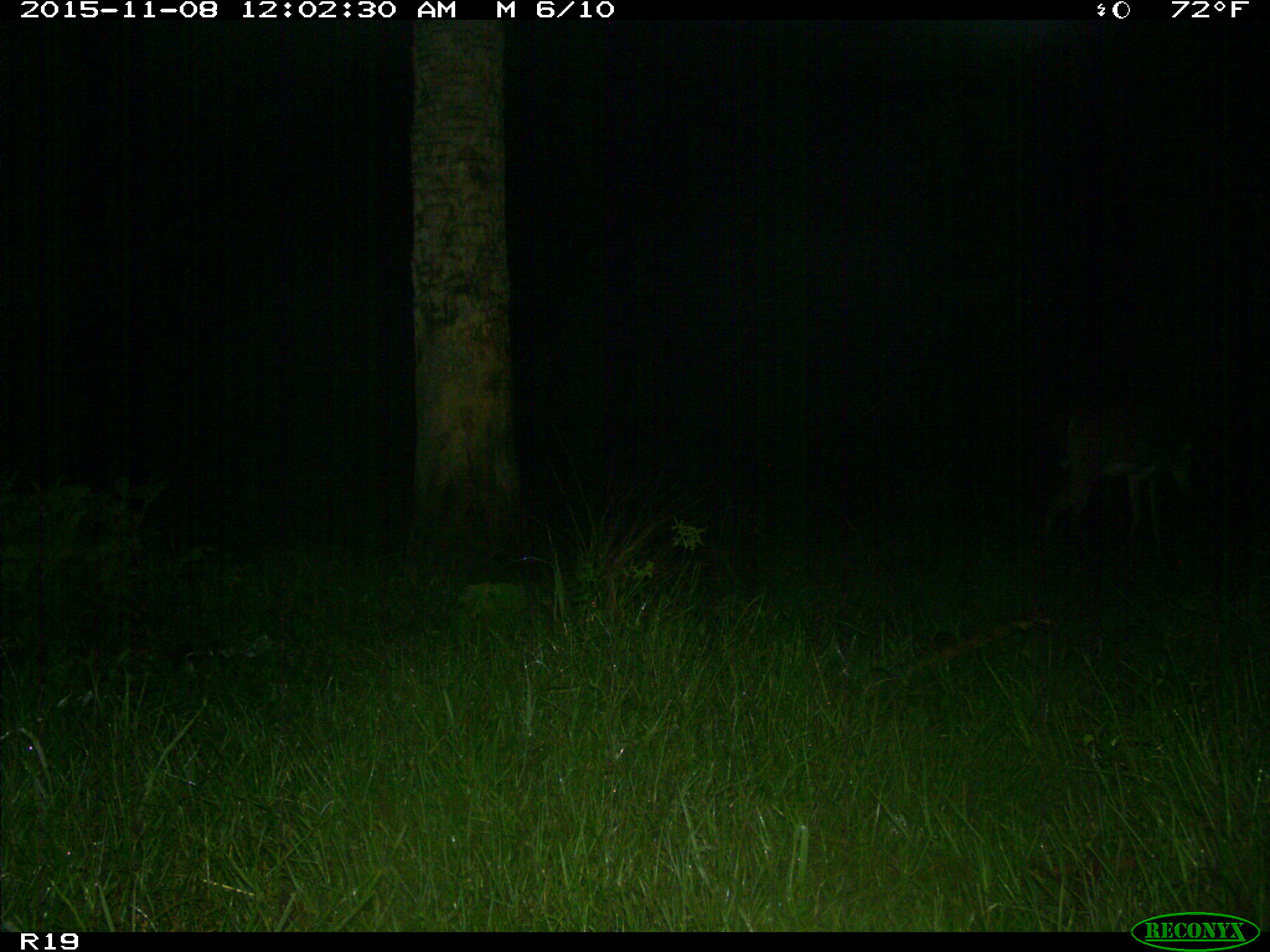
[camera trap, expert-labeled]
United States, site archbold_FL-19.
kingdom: Animalia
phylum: Chordata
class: Mammalia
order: Artiodactyla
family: Cervidae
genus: Odocoileus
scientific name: Odocoileus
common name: deer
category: unidentified deer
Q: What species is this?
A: Unidentified deer (deer) (Odocoileus).